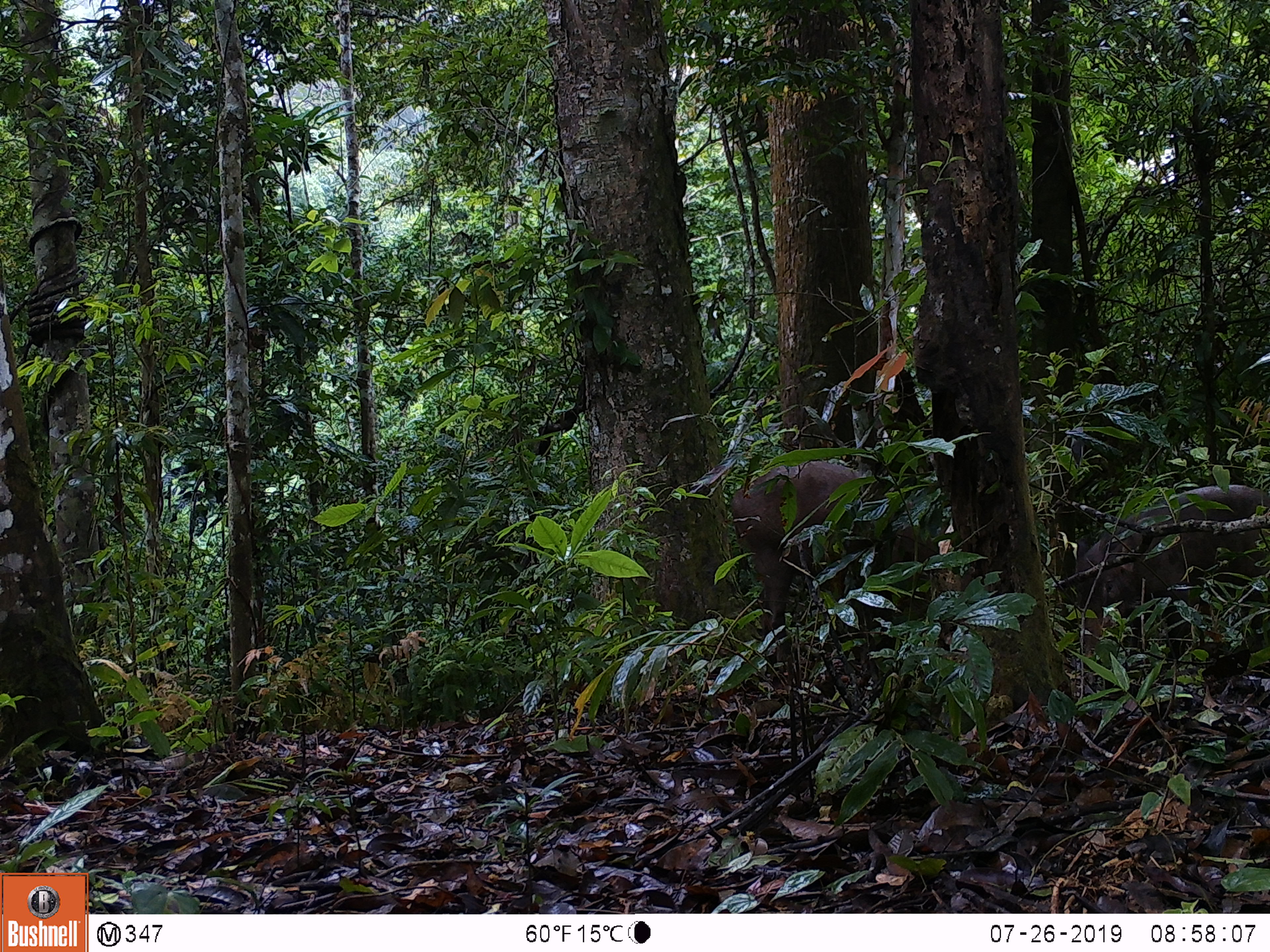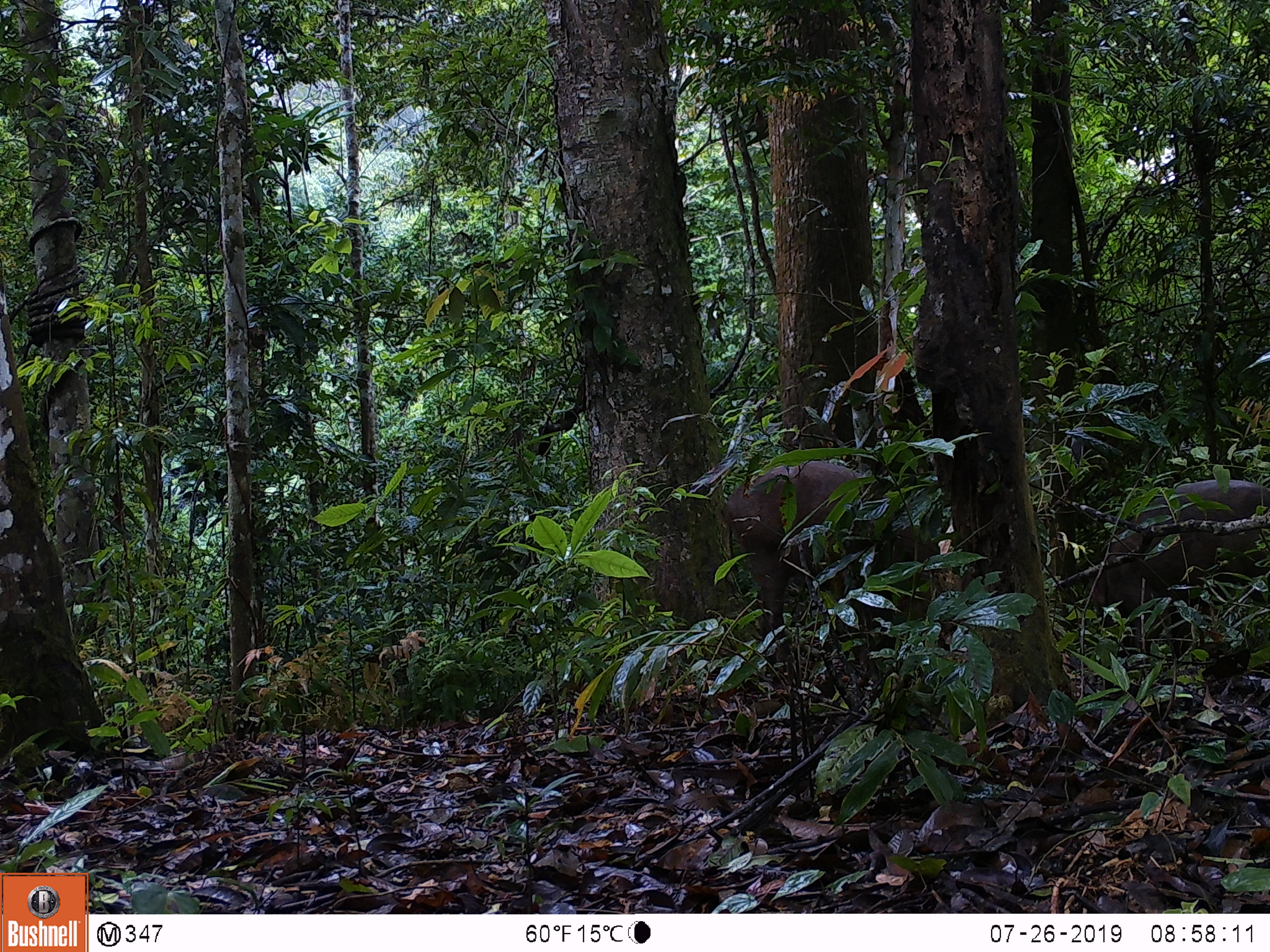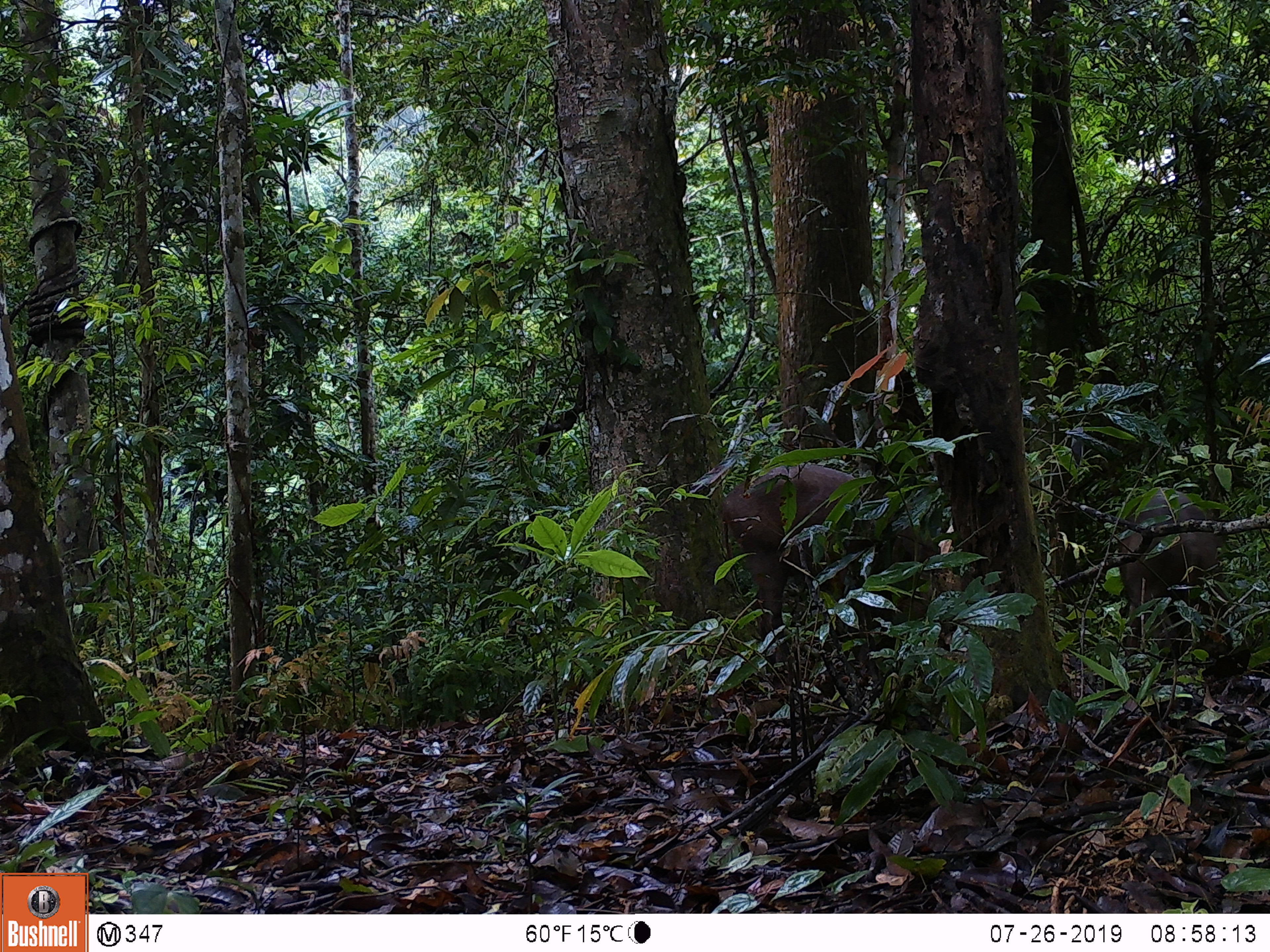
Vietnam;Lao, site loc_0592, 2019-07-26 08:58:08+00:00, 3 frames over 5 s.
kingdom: Animalia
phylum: Chordata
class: Mammalia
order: Artiodactyla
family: Suidae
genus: Sus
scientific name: Sus scrofa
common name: eurasian wild pig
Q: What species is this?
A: Eurasian wild pig (Sus scrofa).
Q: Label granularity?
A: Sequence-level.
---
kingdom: Animalia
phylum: Chordata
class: Aves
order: Galliformes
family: Phasianidae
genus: Polyplectron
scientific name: Polyplectron bicalcaratum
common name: gray peacock-pheasant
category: grey peacock pheasant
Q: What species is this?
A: Grey peacock pheasant (gray peacock-pheasant) (Polyplectron bicalcaratum).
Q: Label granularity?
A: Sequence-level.